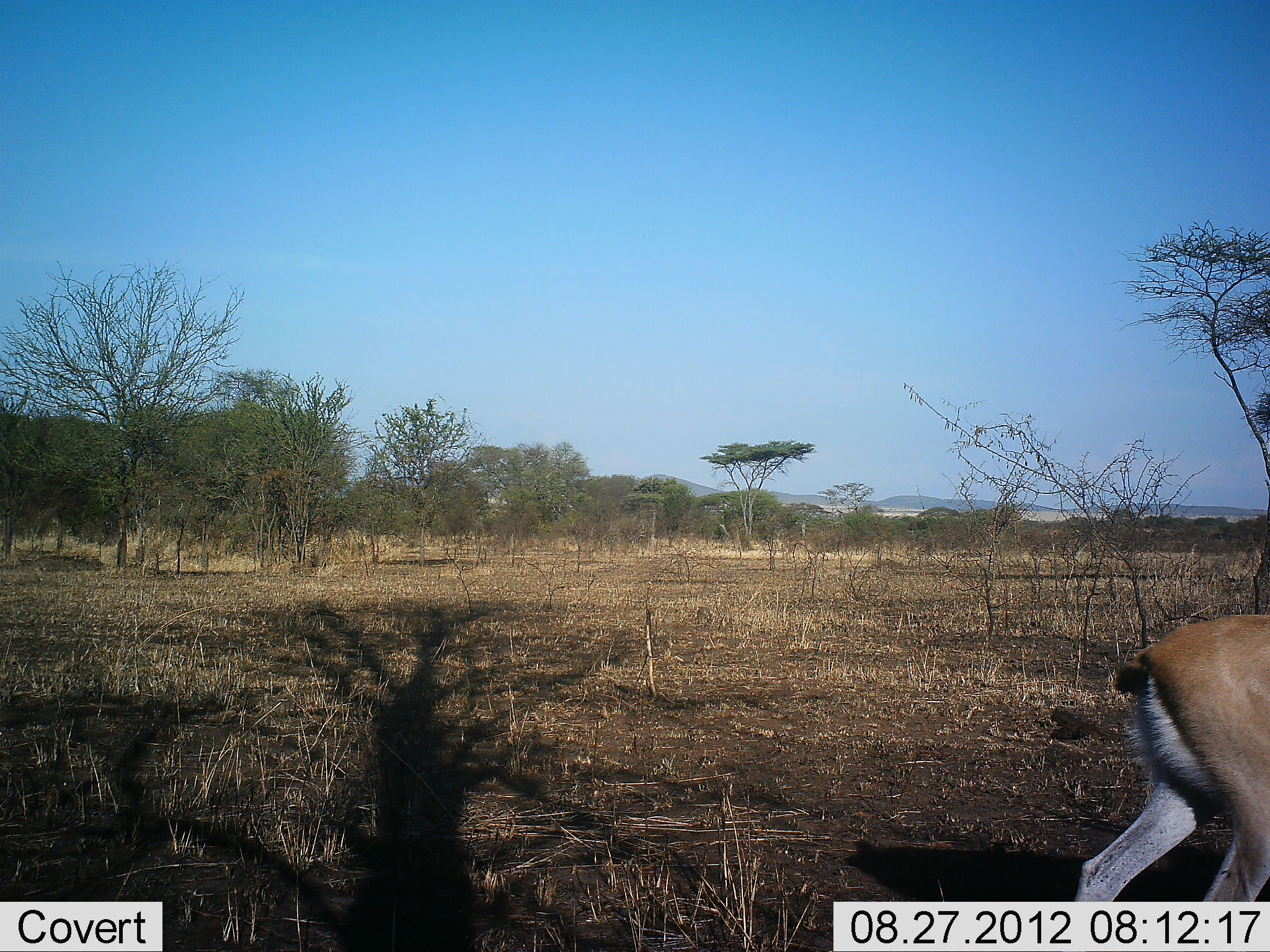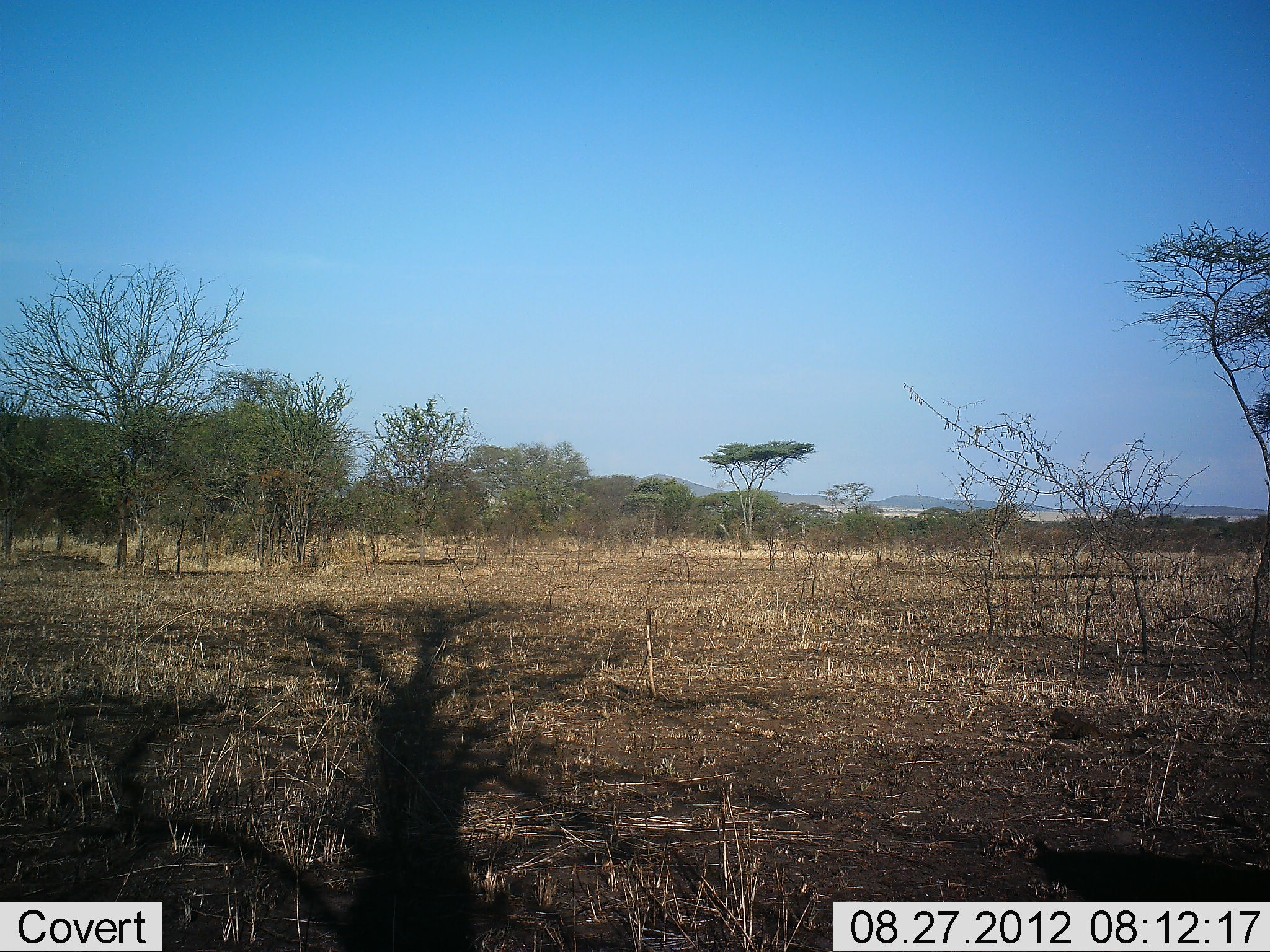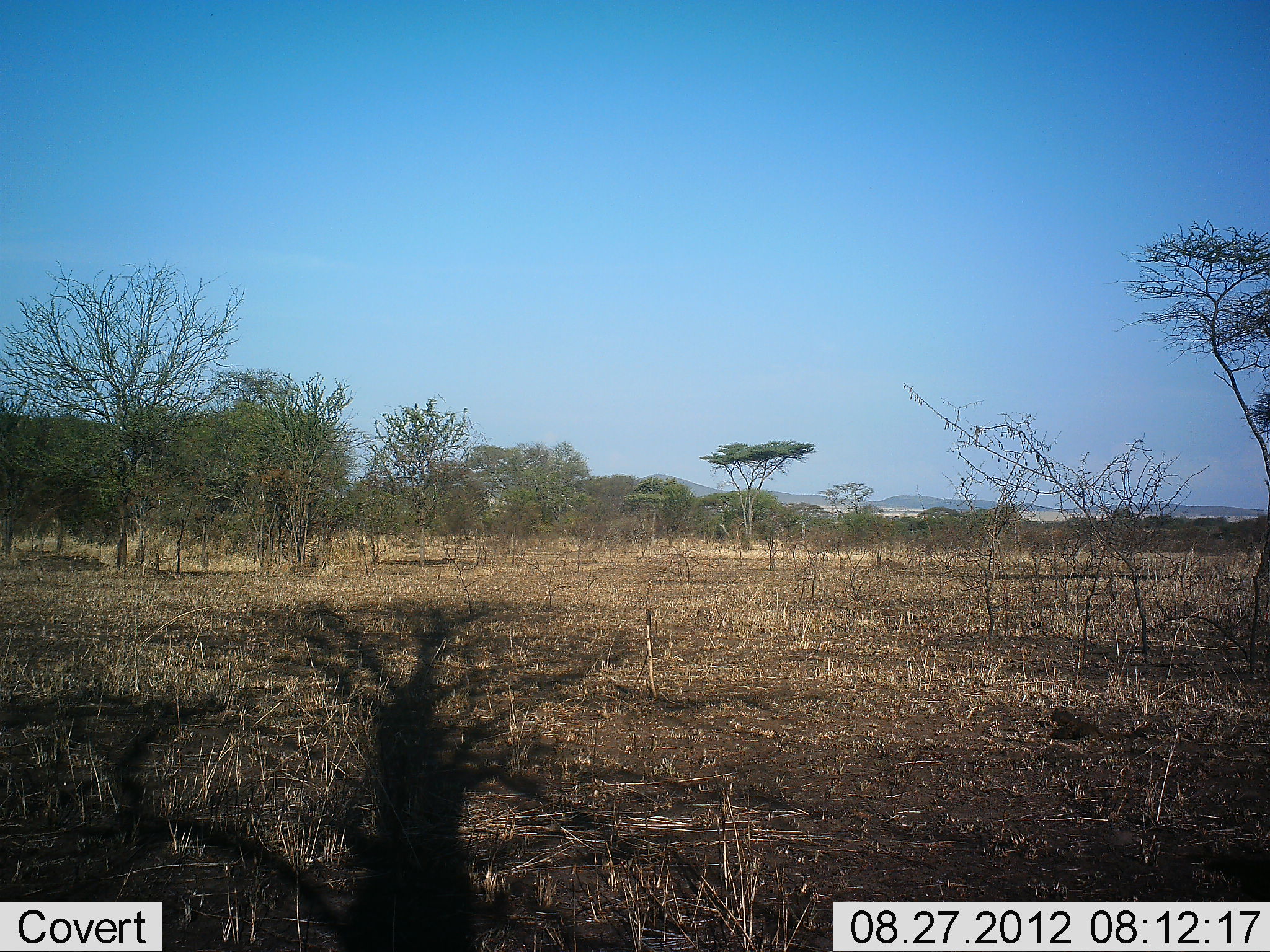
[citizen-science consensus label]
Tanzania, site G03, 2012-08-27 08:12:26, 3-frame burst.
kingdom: Animalia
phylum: Chordata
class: Mammalia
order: Artiodactyla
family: Bovidae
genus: Eudorcas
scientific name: Eudorcas thomsonii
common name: thomson's gazelle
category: gazellethomsons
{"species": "gazellethomsons (thomson's gazelle) (Eudorcas thomsonii)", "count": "1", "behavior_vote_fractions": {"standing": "0%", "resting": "0%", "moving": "100%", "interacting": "0%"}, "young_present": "0%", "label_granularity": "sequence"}